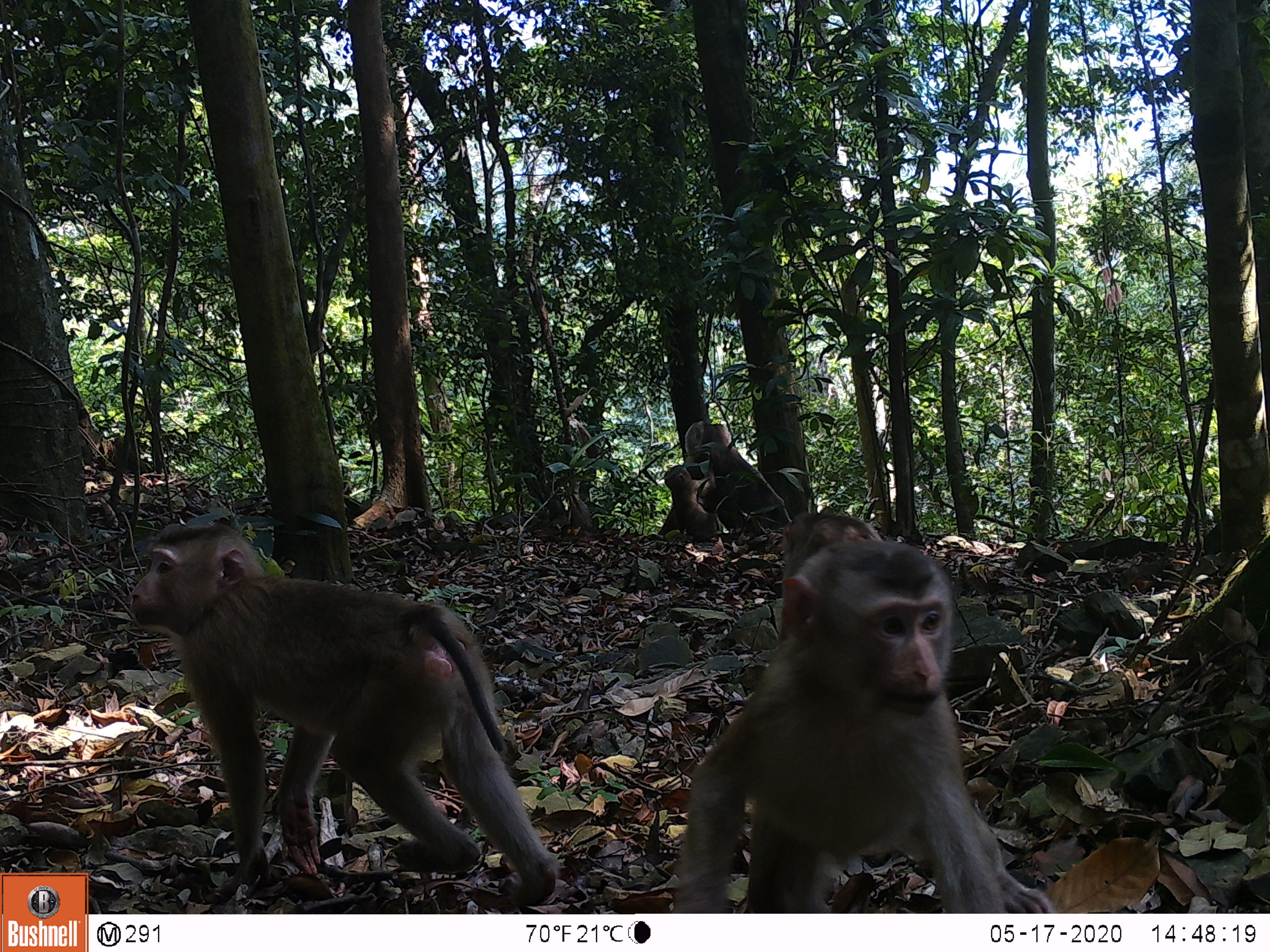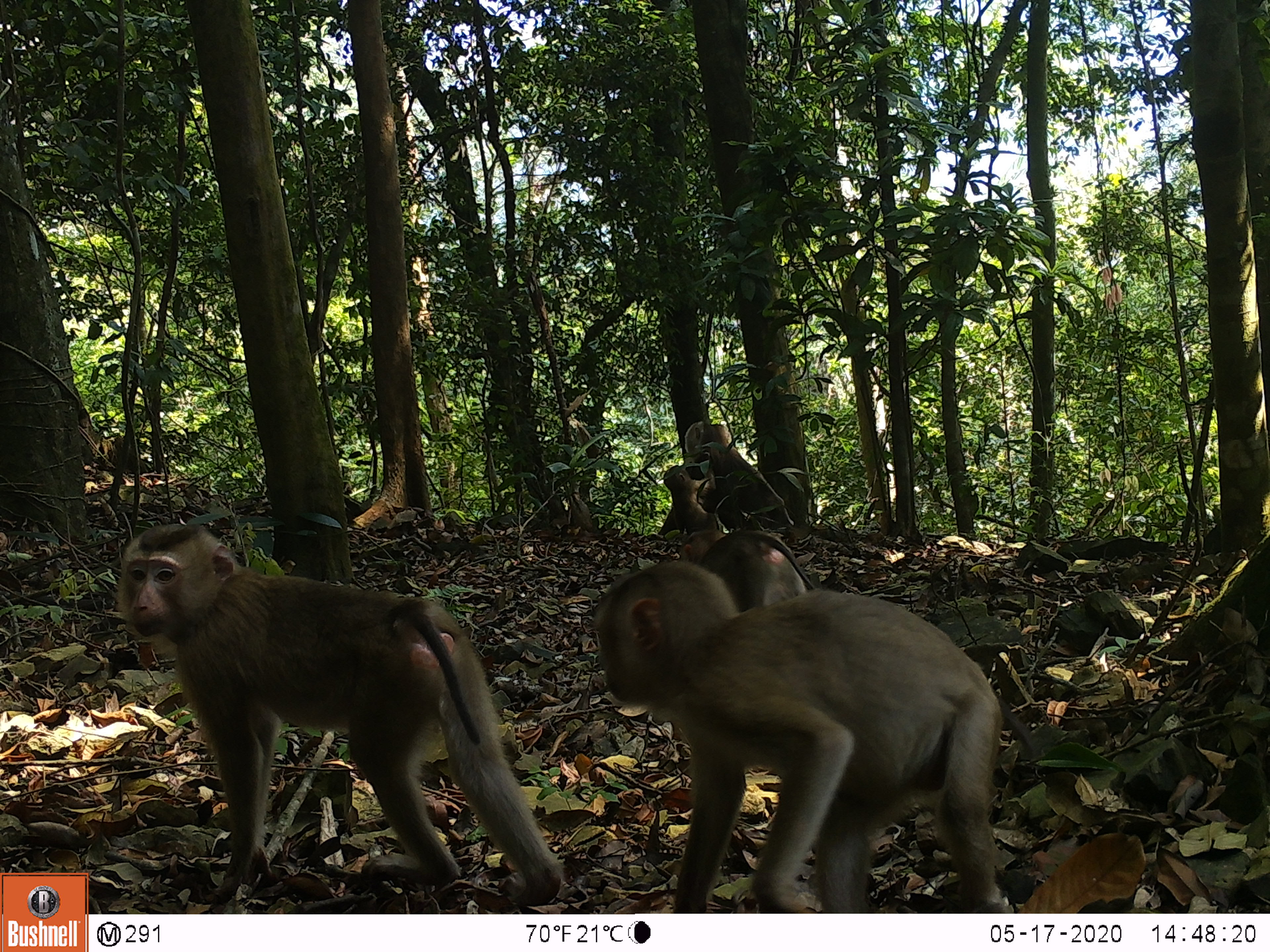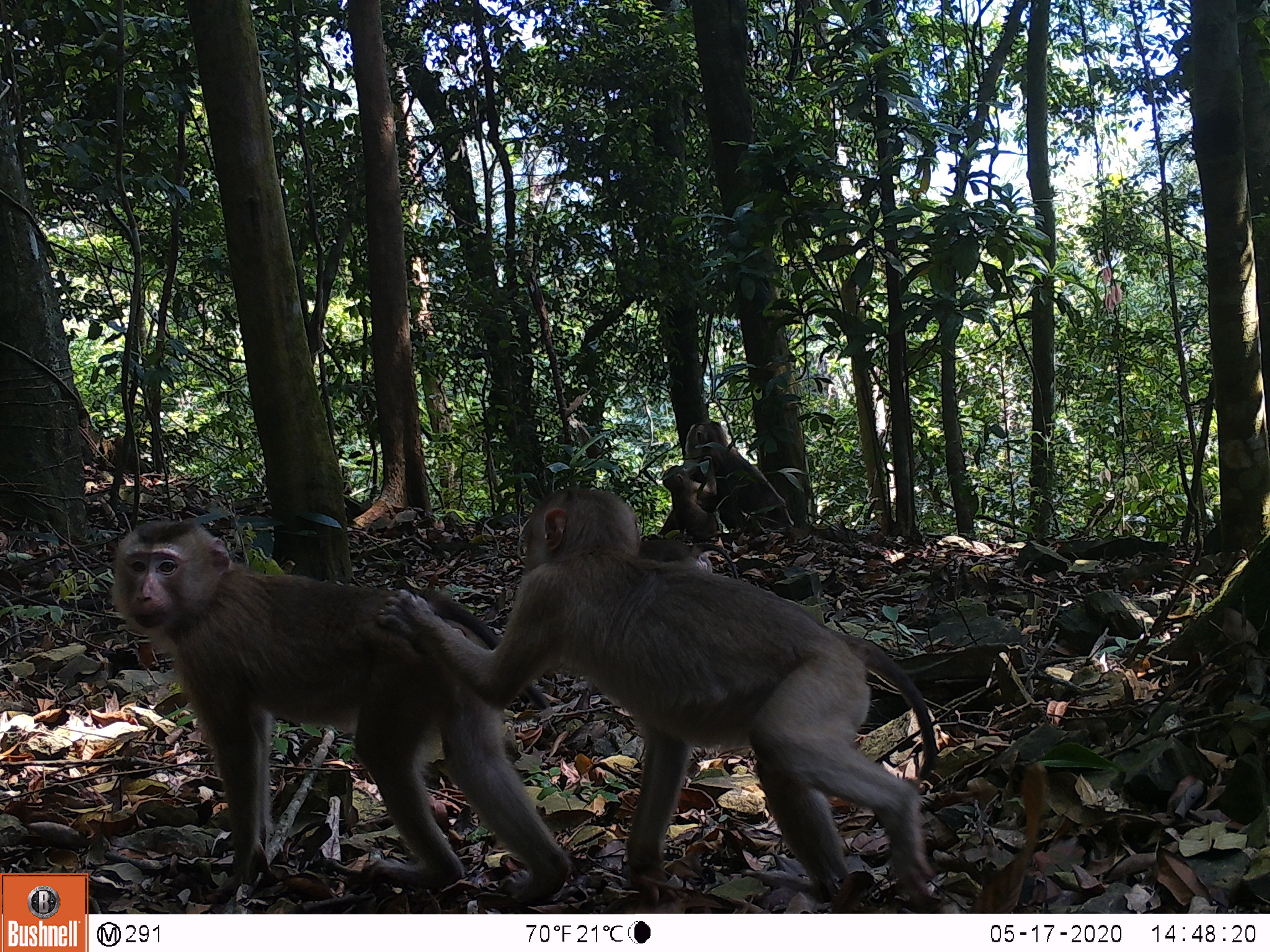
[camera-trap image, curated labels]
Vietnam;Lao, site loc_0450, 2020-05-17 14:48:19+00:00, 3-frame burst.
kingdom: Animalia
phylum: Chordata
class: Mammalia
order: Primates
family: Cercopithecidae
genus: Macaca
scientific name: Macaca nemestrina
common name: pig-tailed macaque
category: pig tailed macaque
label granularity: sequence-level